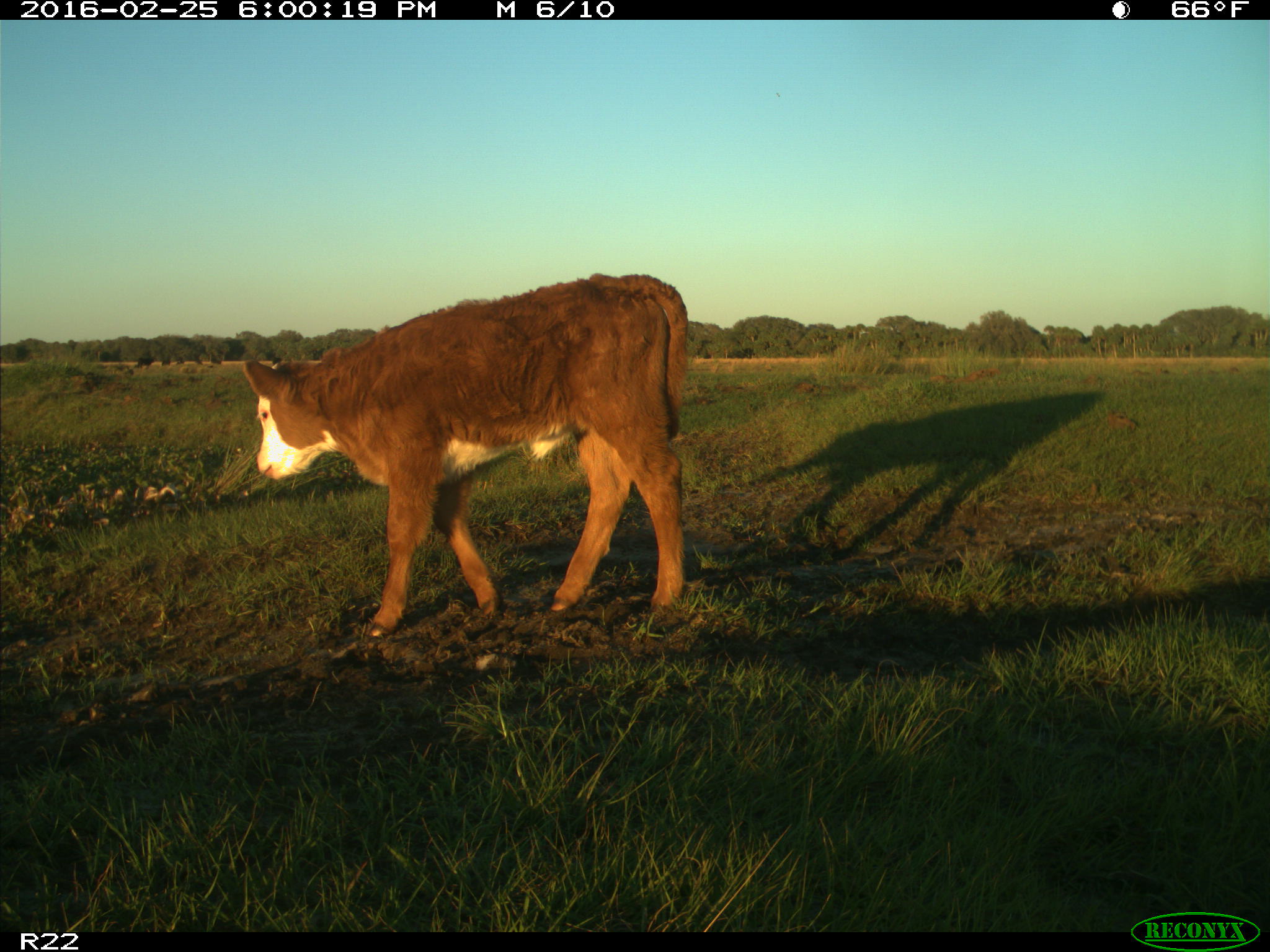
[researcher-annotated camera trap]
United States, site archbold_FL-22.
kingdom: Animalia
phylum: Chordata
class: Mammalia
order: Artiodactyla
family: Bovidae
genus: Bos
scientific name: Bos taurus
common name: domestic cow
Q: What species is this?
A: Bos taurus (domestic cow).